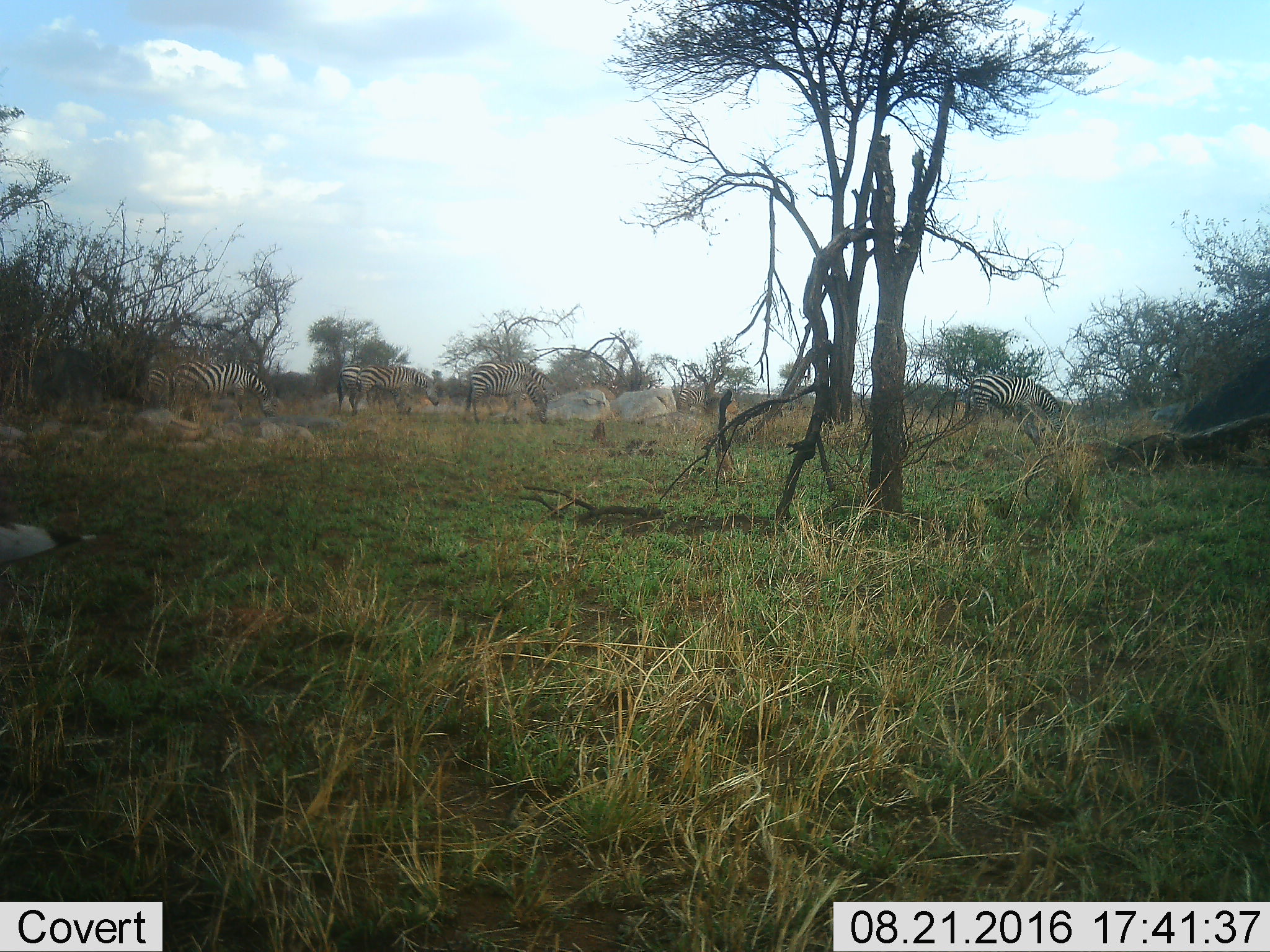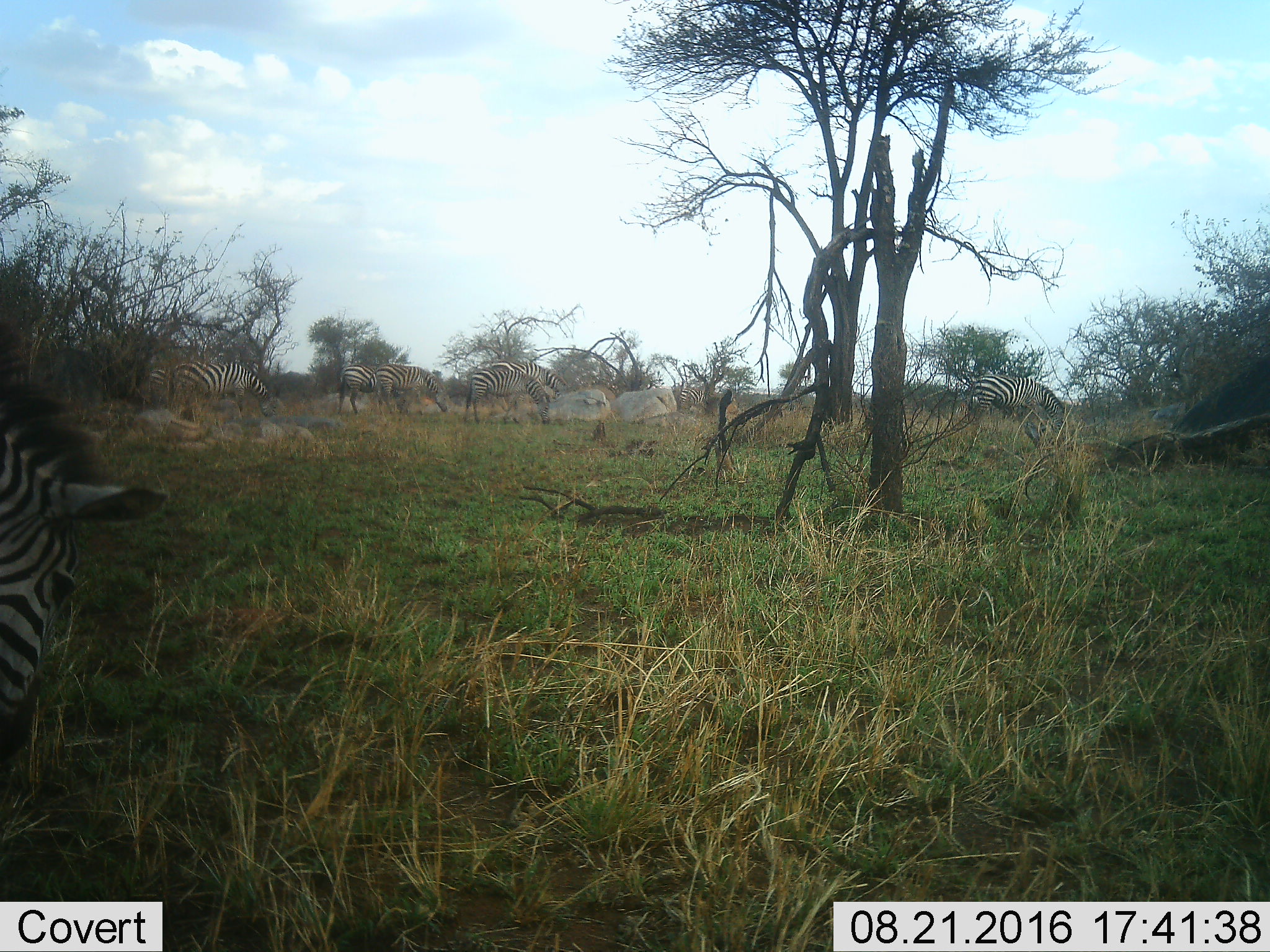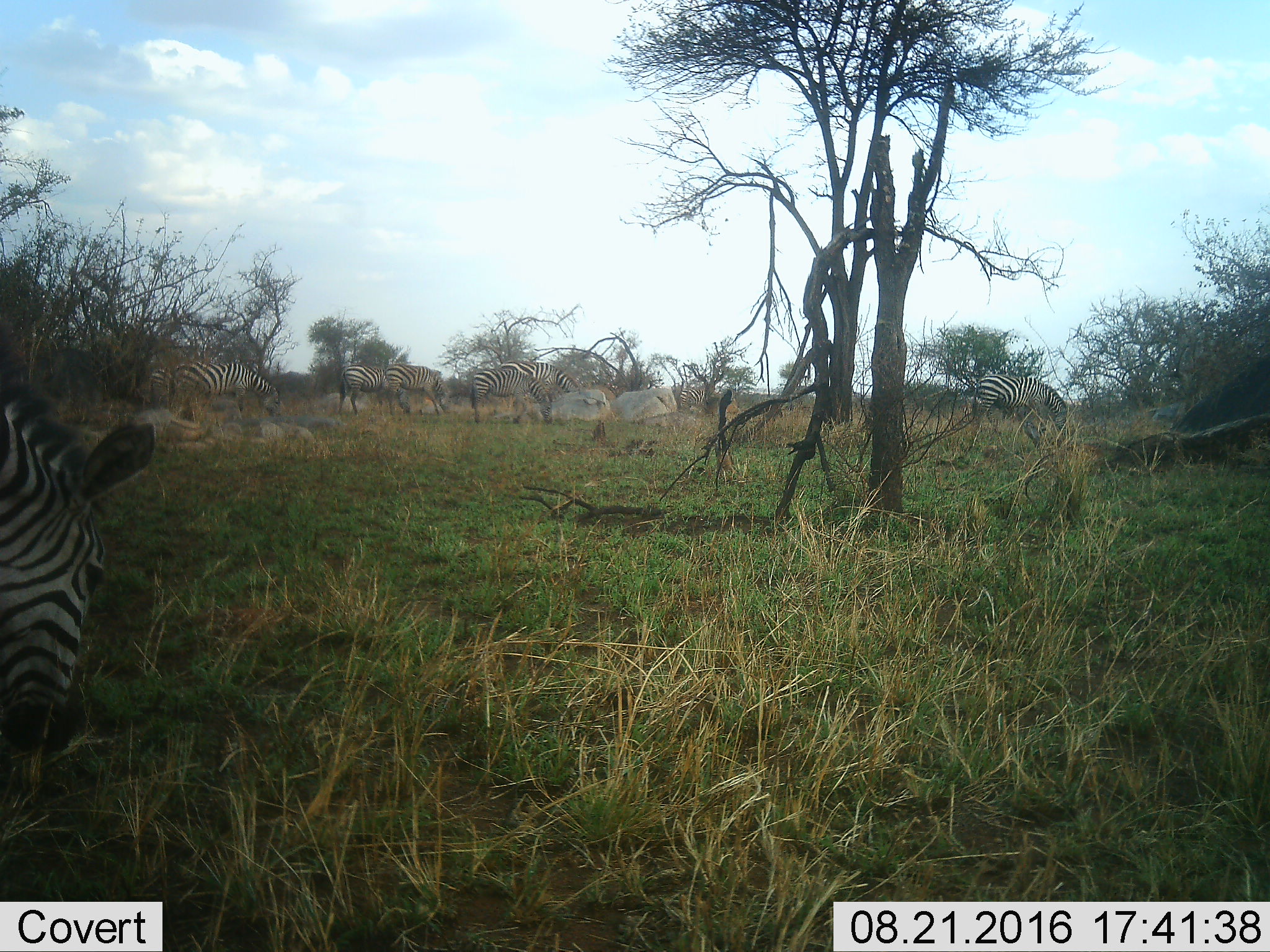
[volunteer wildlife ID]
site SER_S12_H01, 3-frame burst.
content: unidentified animal